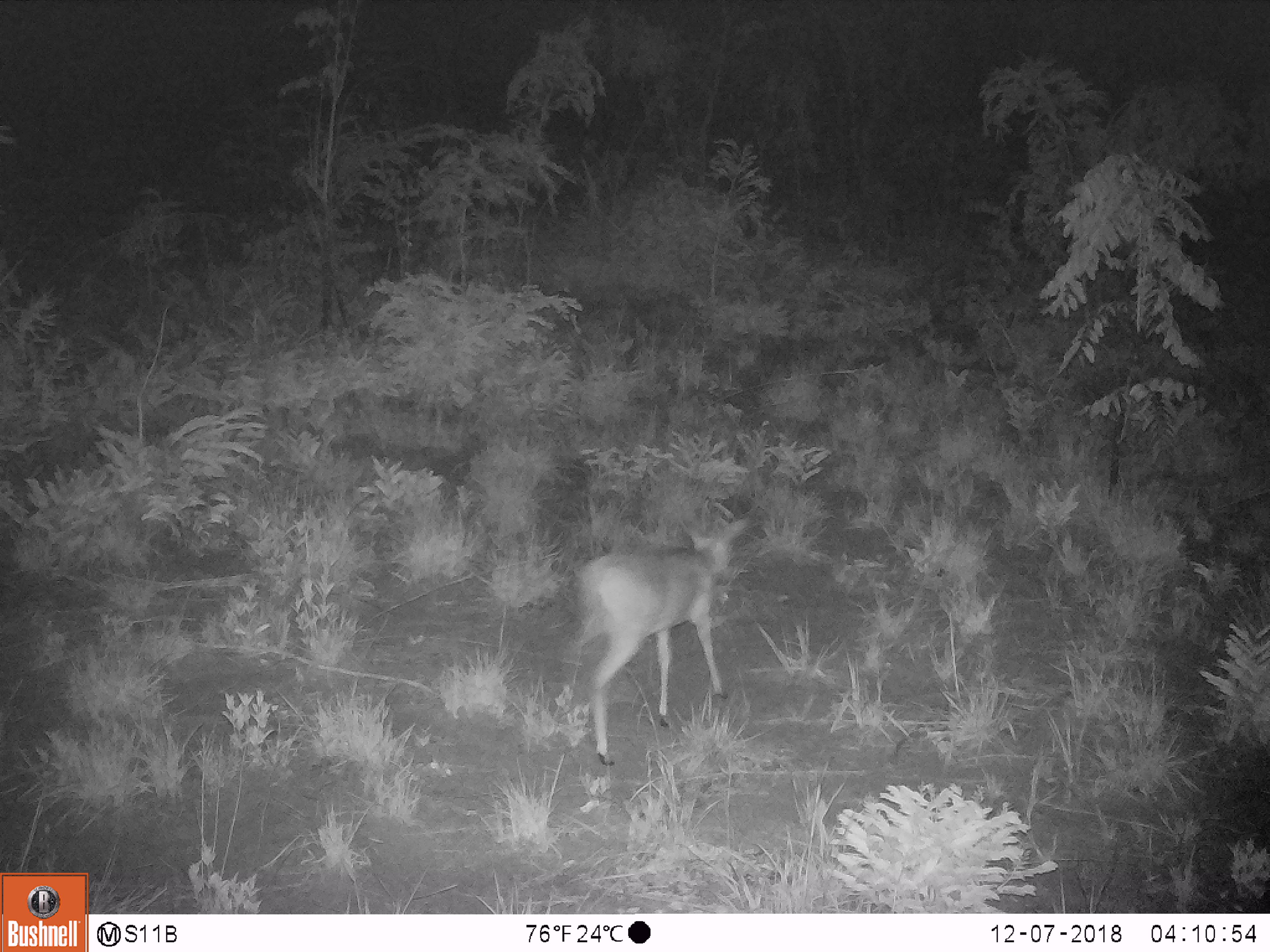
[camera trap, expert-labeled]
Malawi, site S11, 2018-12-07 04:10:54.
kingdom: Animalia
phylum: Chordata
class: Mammalia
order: Artiodactyla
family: Bovidae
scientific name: Antilopinae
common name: small antelope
Small antelope (Antilopinae), count 1.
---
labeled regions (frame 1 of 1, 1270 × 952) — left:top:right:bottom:
small antelope: 563:508:750:774